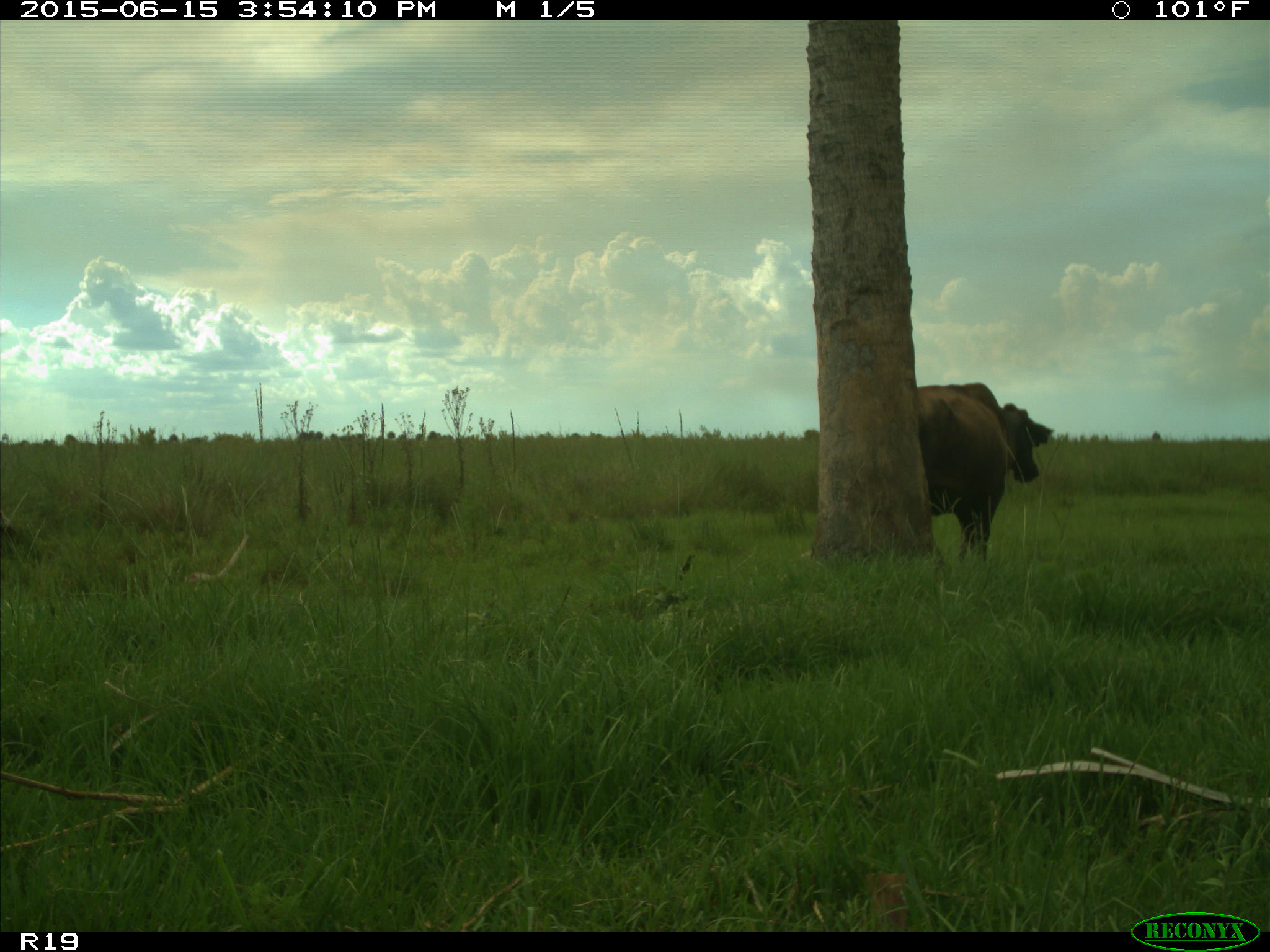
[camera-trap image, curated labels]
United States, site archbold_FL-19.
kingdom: Animalia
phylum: Chordata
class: Mammalia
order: Artiodactyla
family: Bovidae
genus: Bos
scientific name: Bos taurus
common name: domestic cow